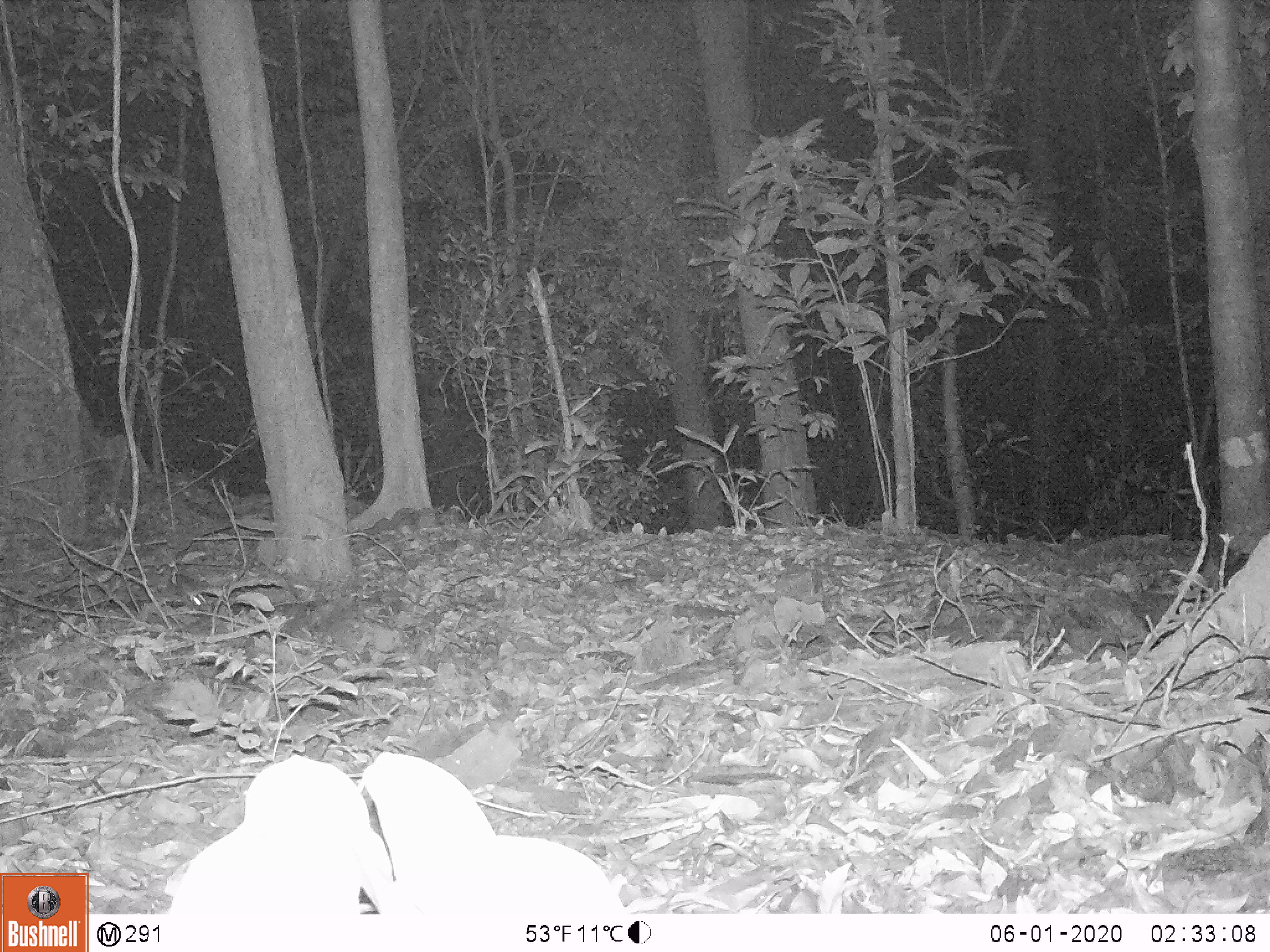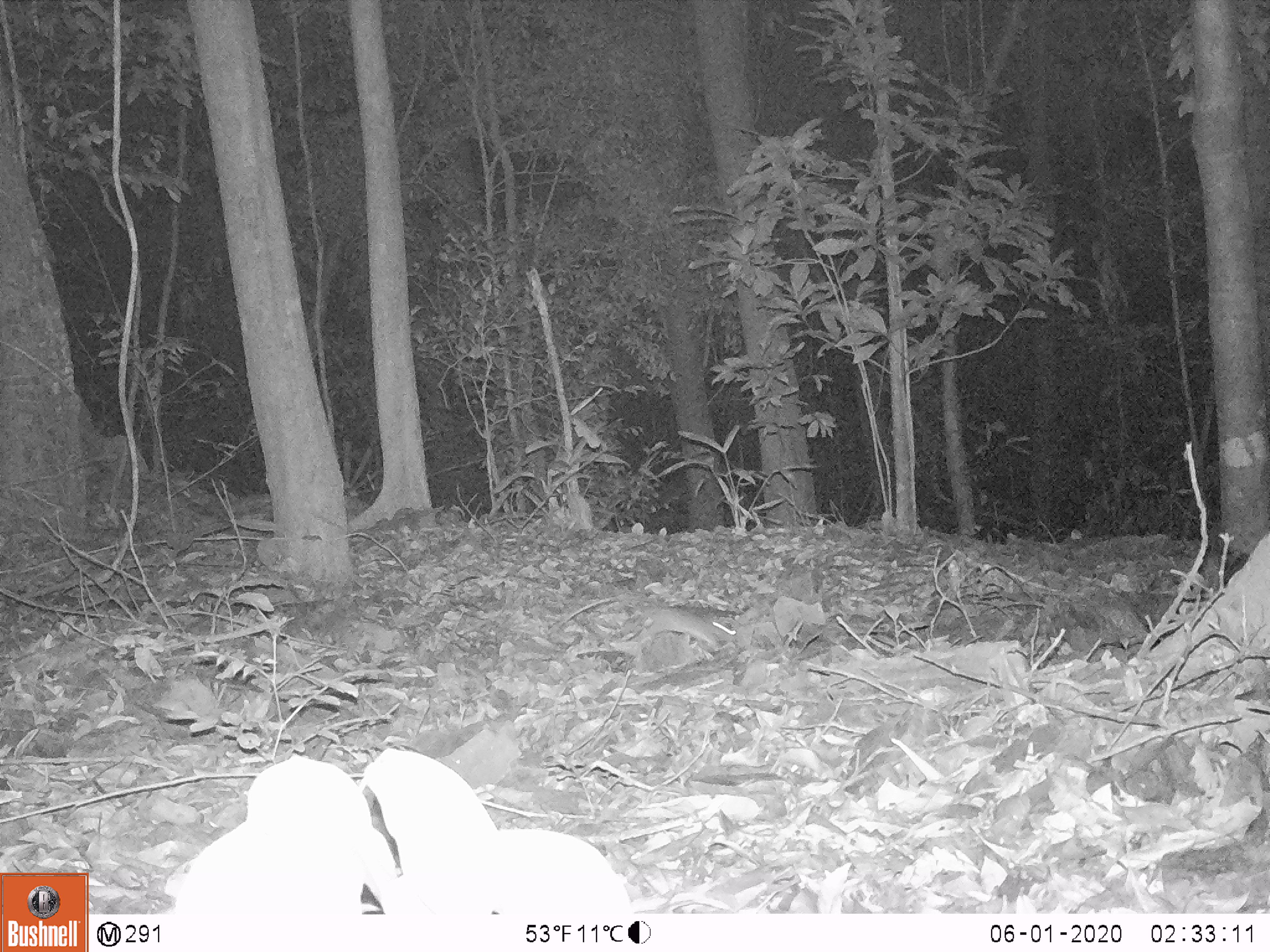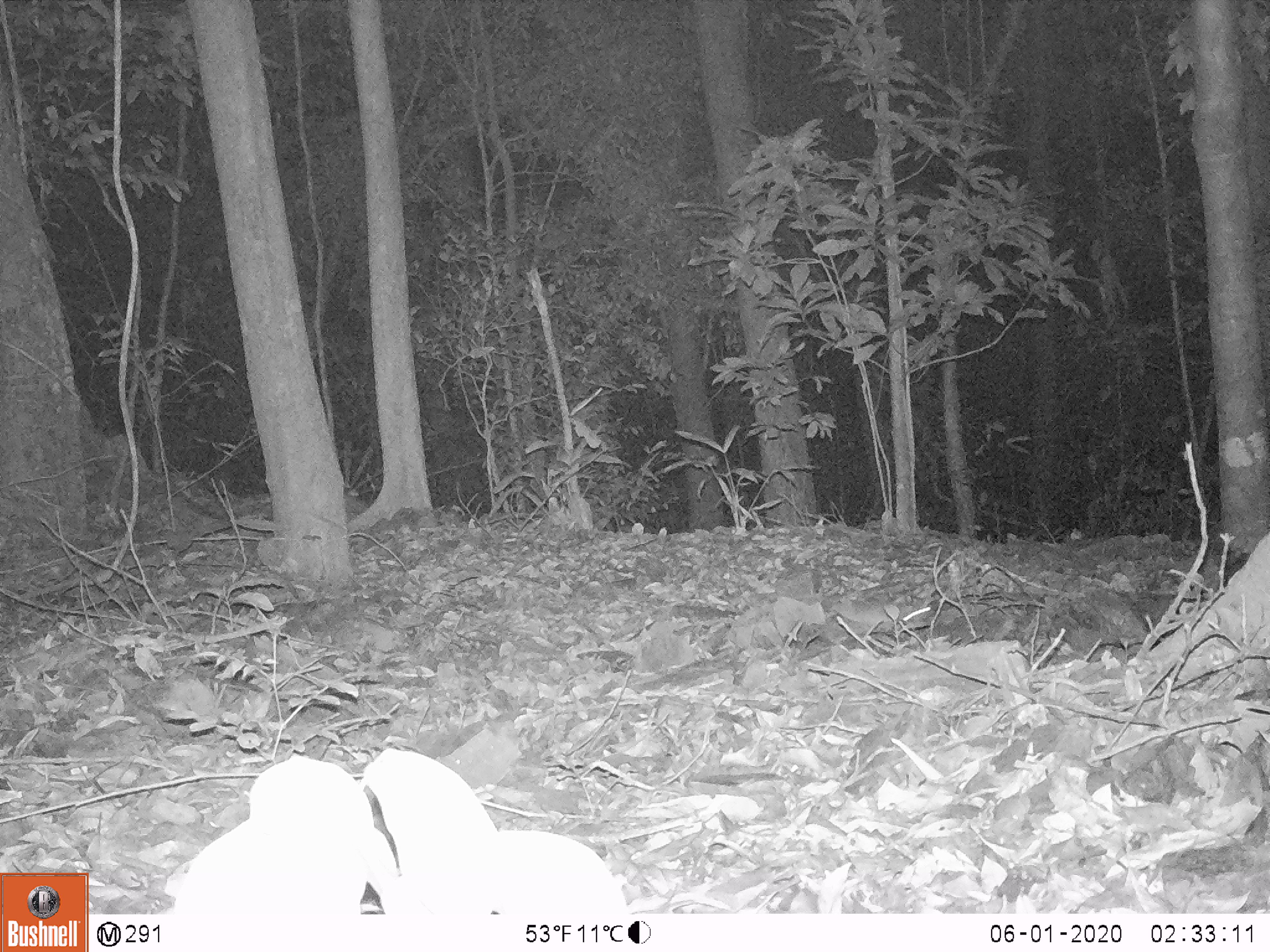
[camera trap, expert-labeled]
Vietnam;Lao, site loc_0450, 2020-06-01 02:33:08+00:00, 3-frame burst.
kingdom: Animalia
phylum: Chordata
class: Mammalia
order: Rodentia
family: Muridae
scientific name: Muridae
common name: old-world mice and rats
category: unidentified murid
Unidentified murid (old-world mice and rats) (Muridae). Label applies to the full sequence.